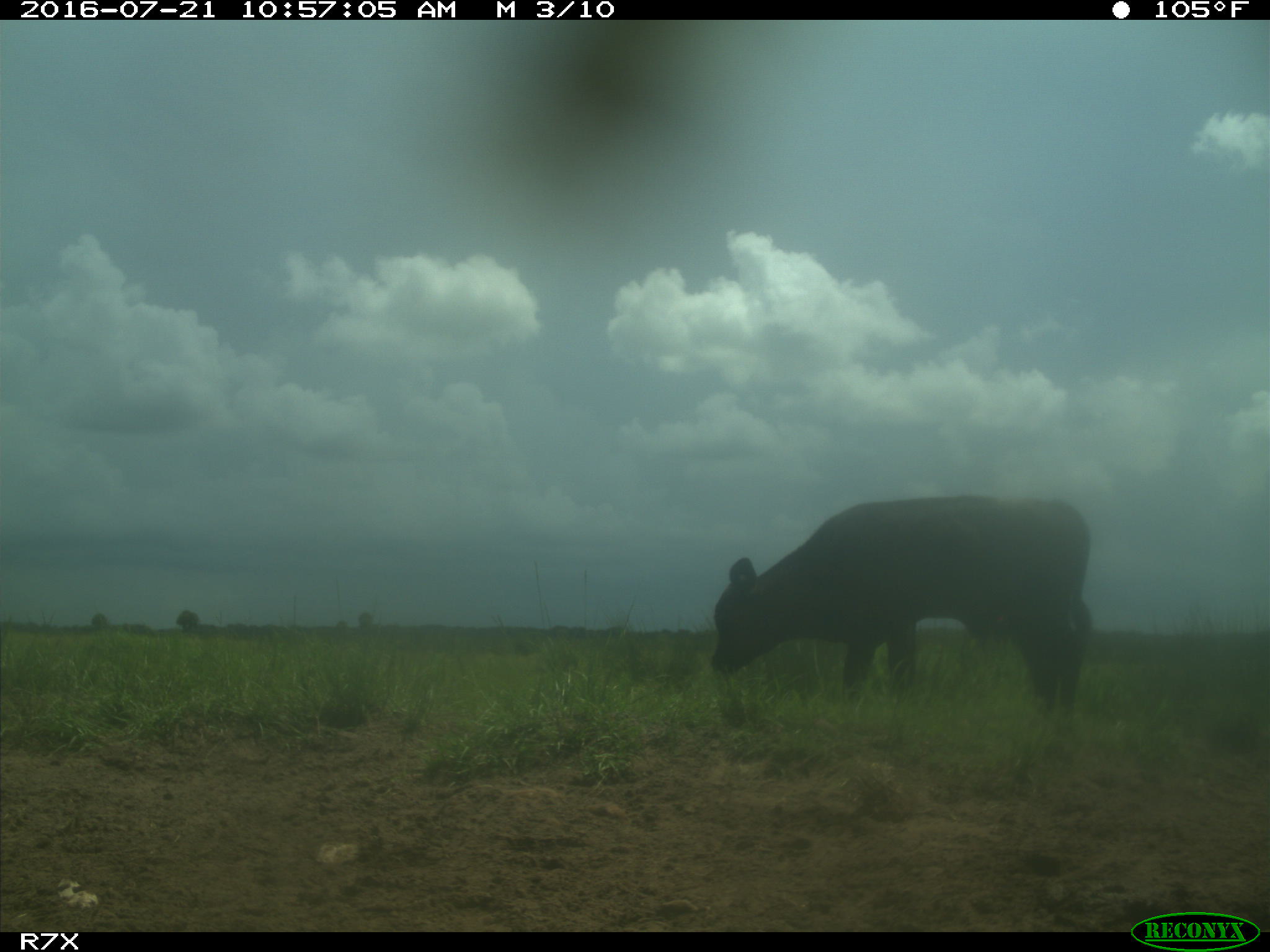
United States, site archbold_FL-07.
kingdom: Animalia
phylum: Chordata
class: Mammalia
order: Artiodactyla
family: Bovidae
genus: Bos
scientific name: Bos taurus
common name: domestic cow